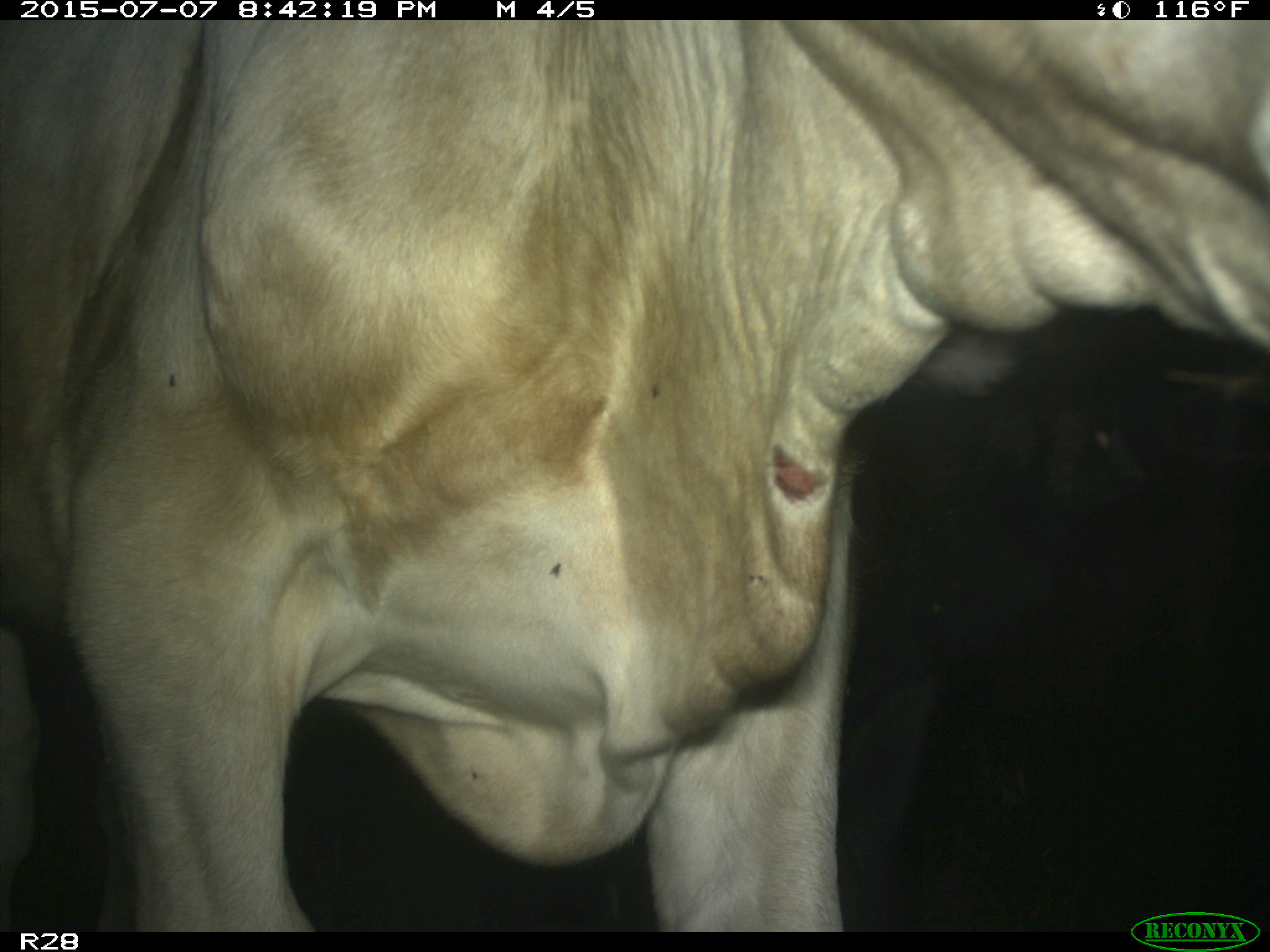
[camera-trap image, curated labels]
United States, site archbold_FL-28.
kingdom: Animalia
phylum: Chordata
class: Mammalia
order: Artiodactyla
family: Bovidae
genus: Bos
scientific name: Bos taurus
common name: domestic cow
Bos taurus (domestic cow).